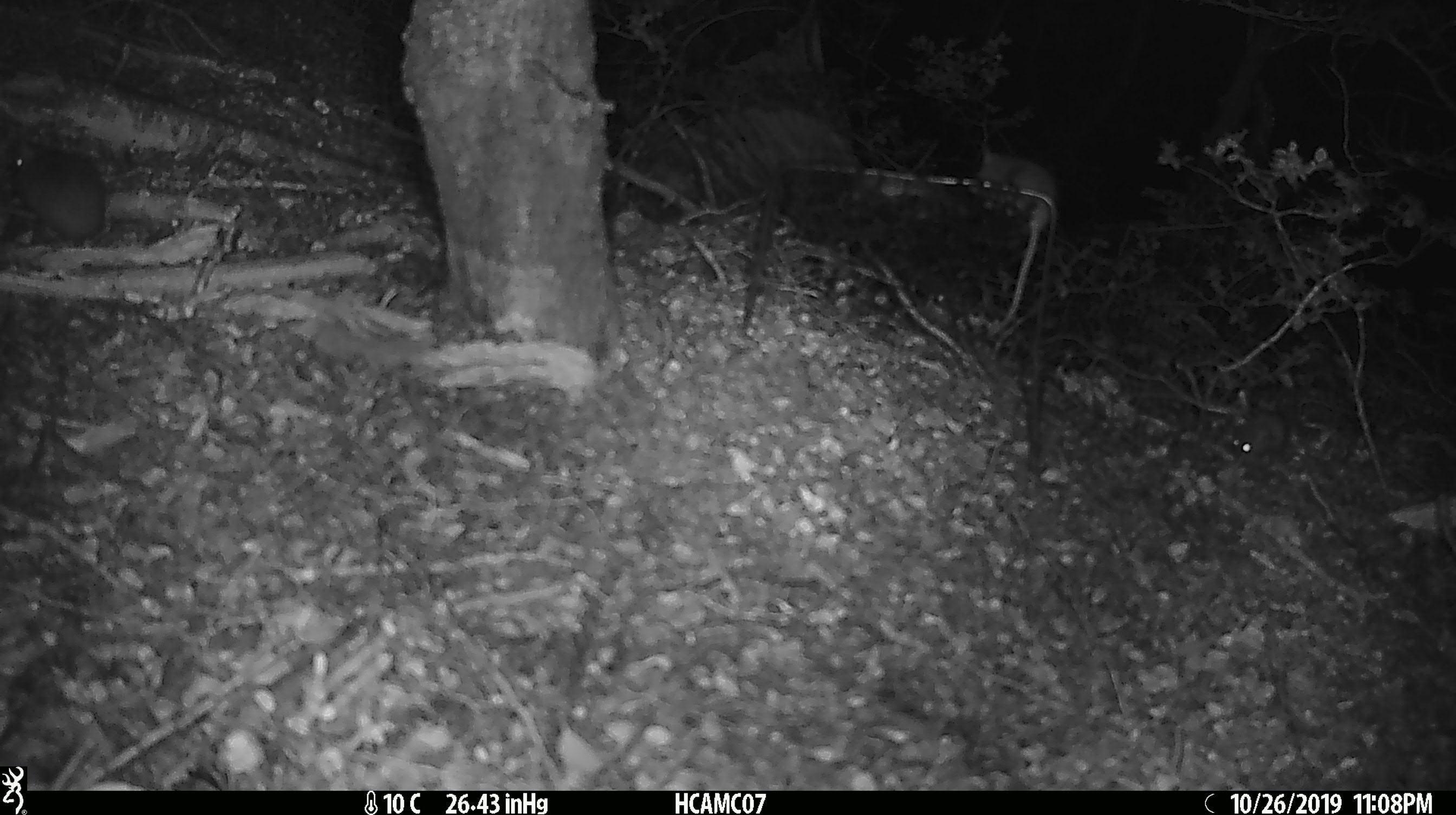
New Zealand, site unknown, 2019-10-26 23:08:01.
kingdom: Animalia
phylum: Chordata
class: Mammalia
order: Rodentia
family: Muridae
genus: Mus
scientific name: Mus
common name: mouse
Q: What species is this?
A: Mouse (Mus).